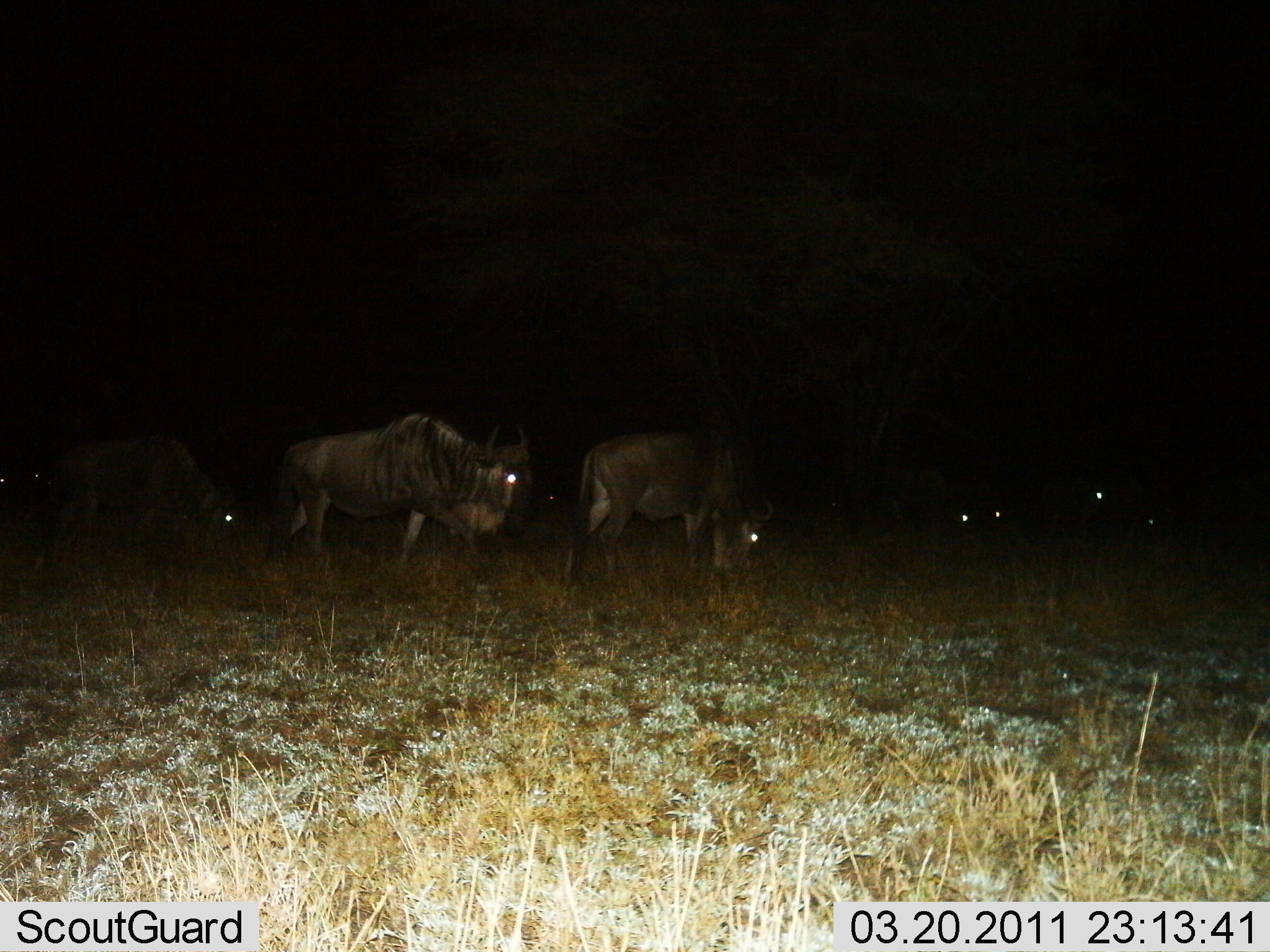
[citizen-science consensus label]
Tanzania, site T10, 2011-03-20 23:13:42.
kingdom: Animalia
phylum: Chordata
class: Mammalia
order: Artiodactyla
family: Bovidae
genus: Connochaetes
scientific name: Connochaetes taurinus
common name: blue wildebeest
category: wildebeest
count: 8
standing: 42%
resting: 17%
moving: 42%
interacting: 0%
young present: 0%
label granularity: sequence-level